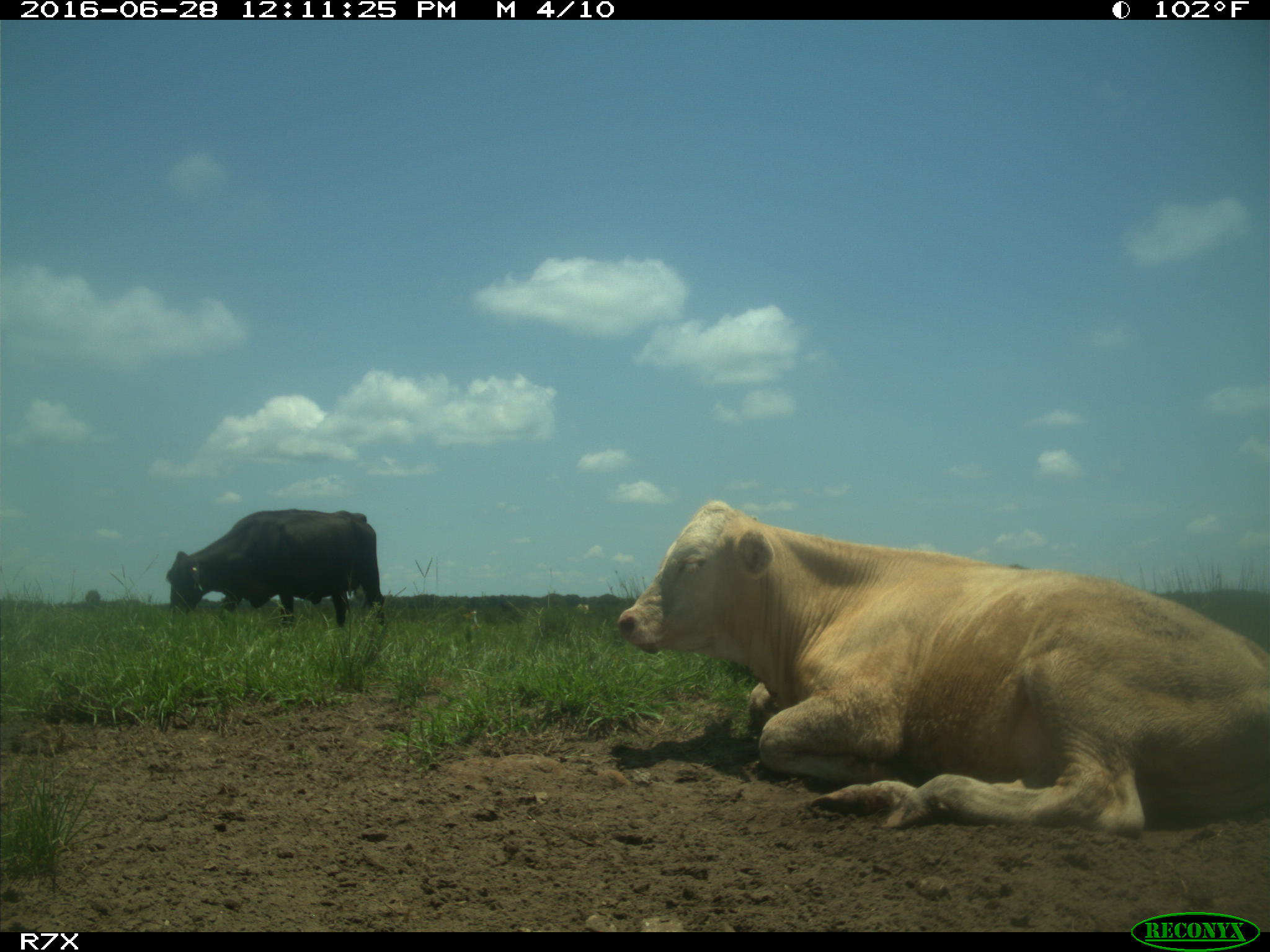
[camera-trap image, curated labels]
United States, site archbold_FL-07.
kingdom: Animalia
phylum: Chordata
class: Mammalia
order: Artiodactyla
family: Bovidae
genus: Bos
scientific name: Bos taurus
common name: domestic cow